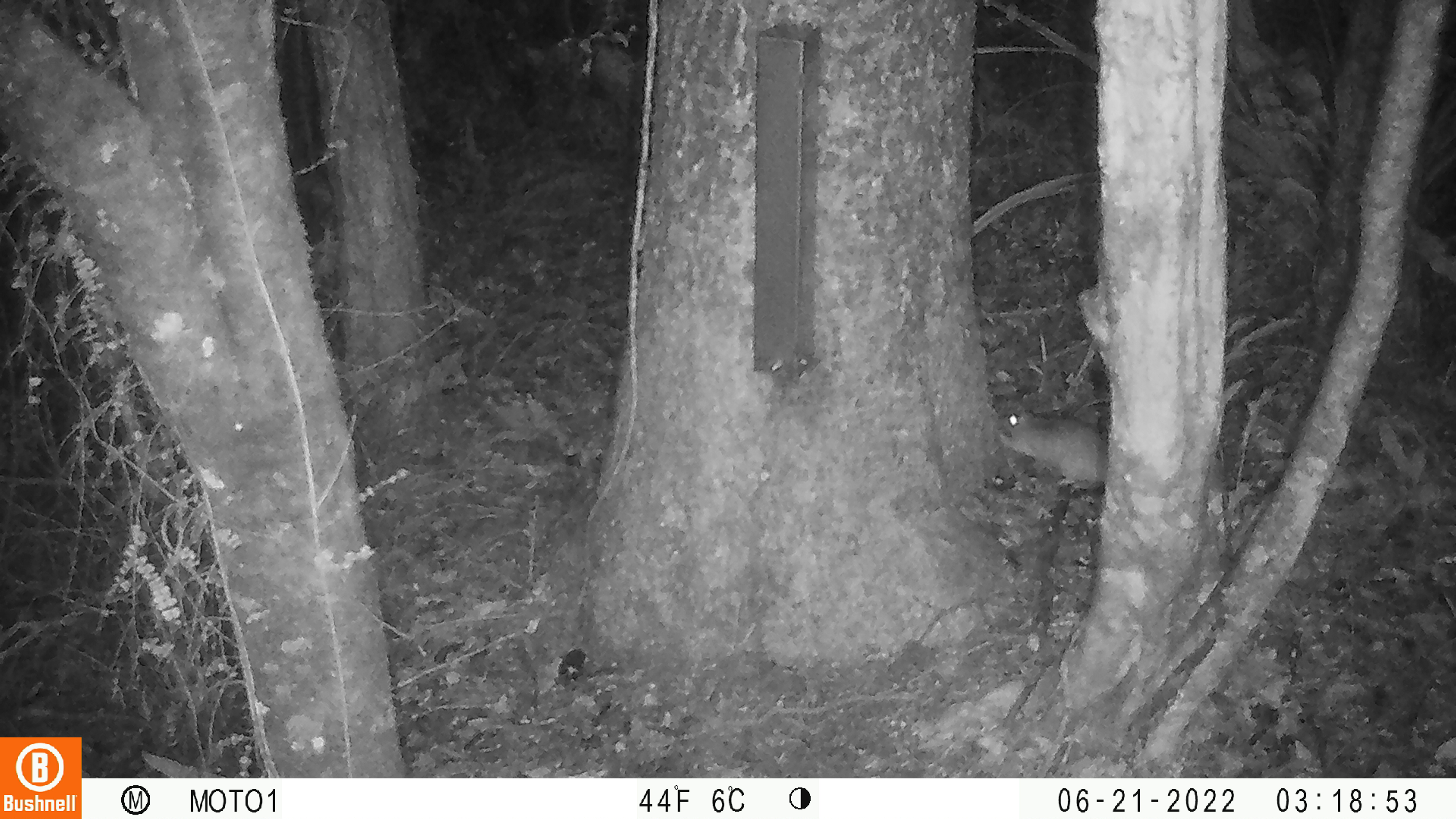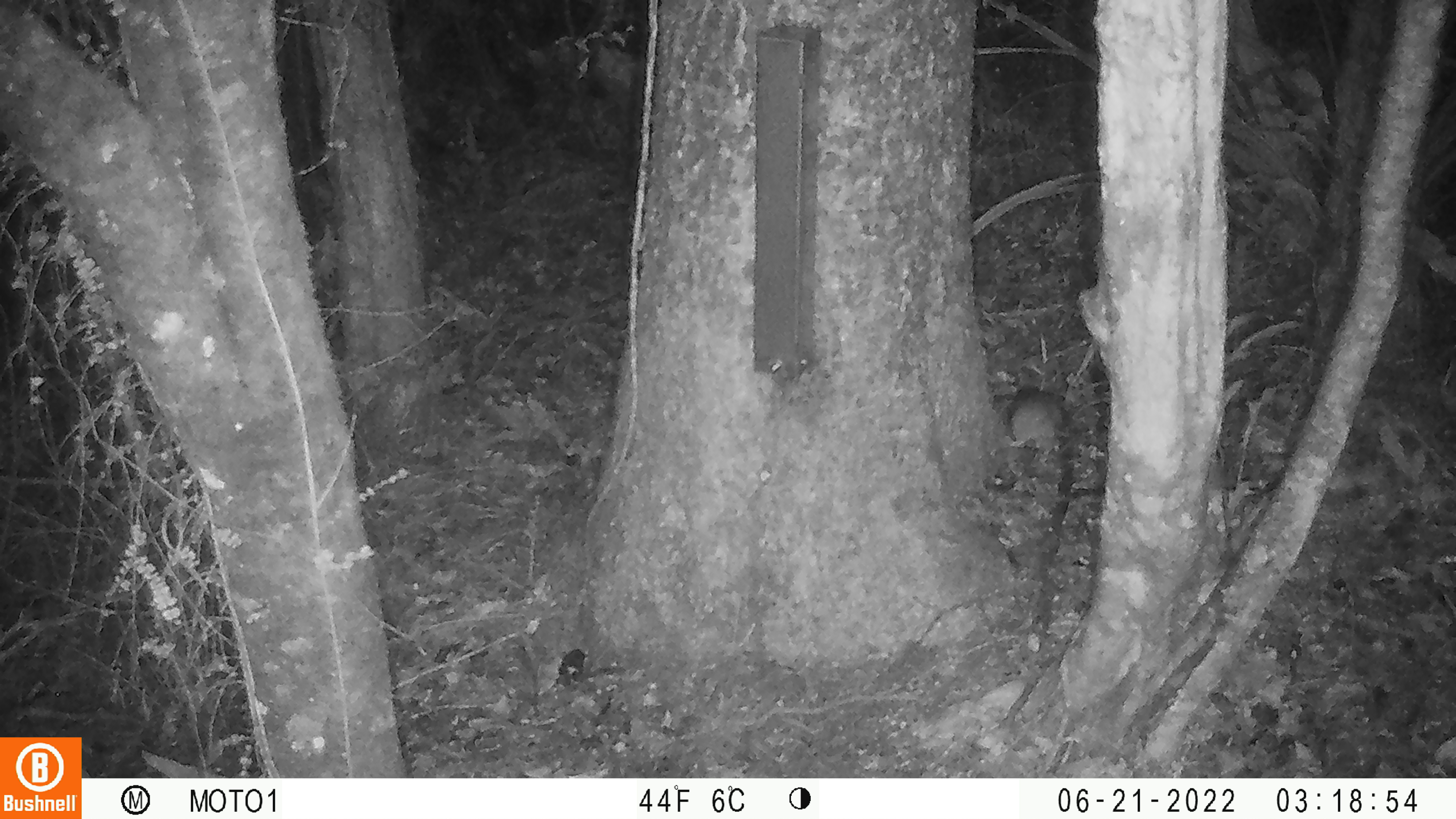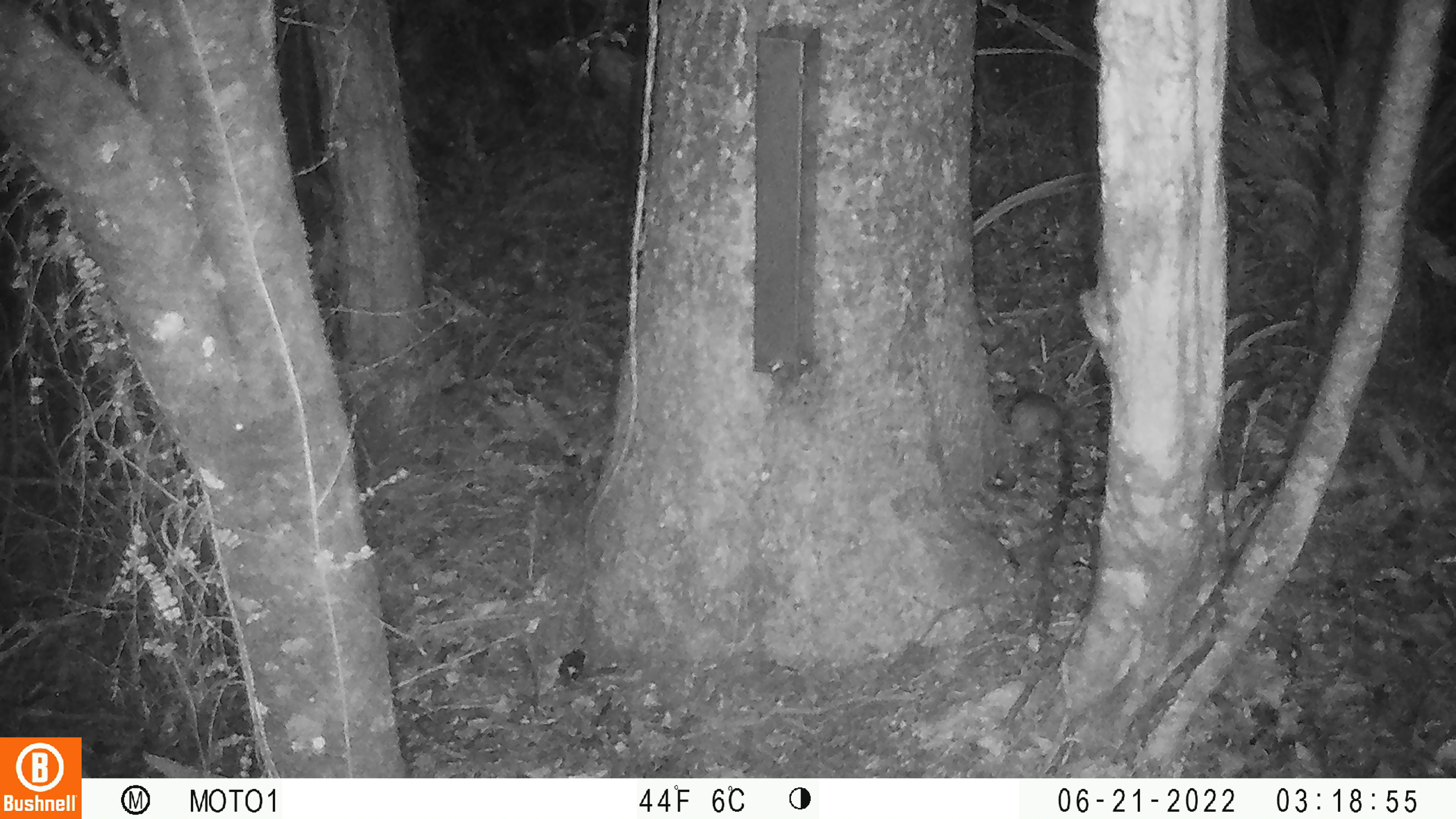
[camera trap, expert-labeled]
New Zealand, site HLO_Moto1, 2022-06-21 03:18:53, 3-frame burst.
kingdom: Animalia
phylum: Chordata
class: Mammalia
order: Rodentia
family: Muridae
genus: Rattus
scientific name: Rattus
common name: rat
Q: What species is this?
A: Rat (Rattus).